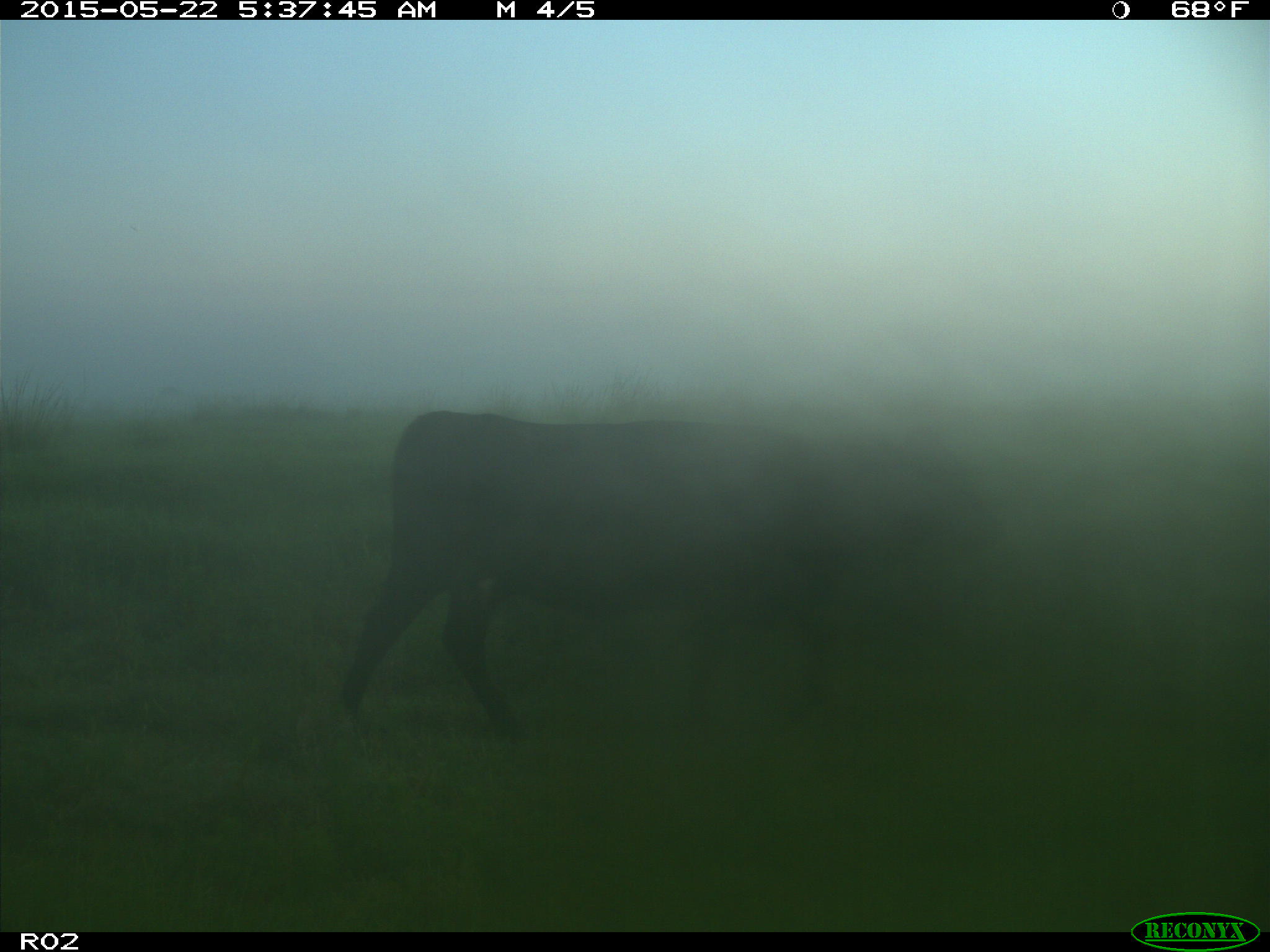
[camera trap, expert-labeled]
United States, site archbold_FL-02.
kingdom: Animalia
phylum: Chordata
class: Mammalia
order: Artiodactyla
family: Bovidae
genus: Bos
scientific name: Bos taurus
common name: domestic cow